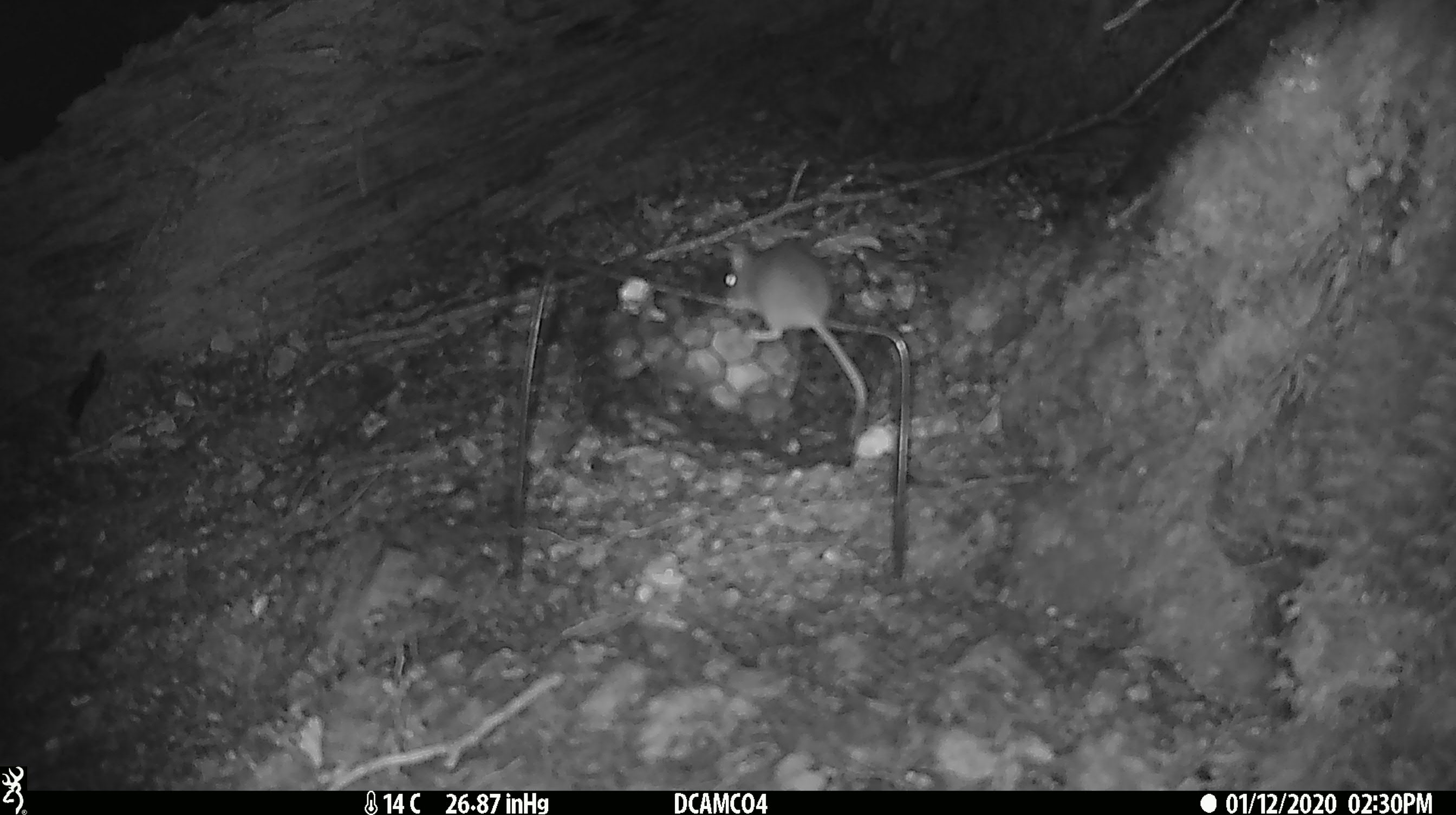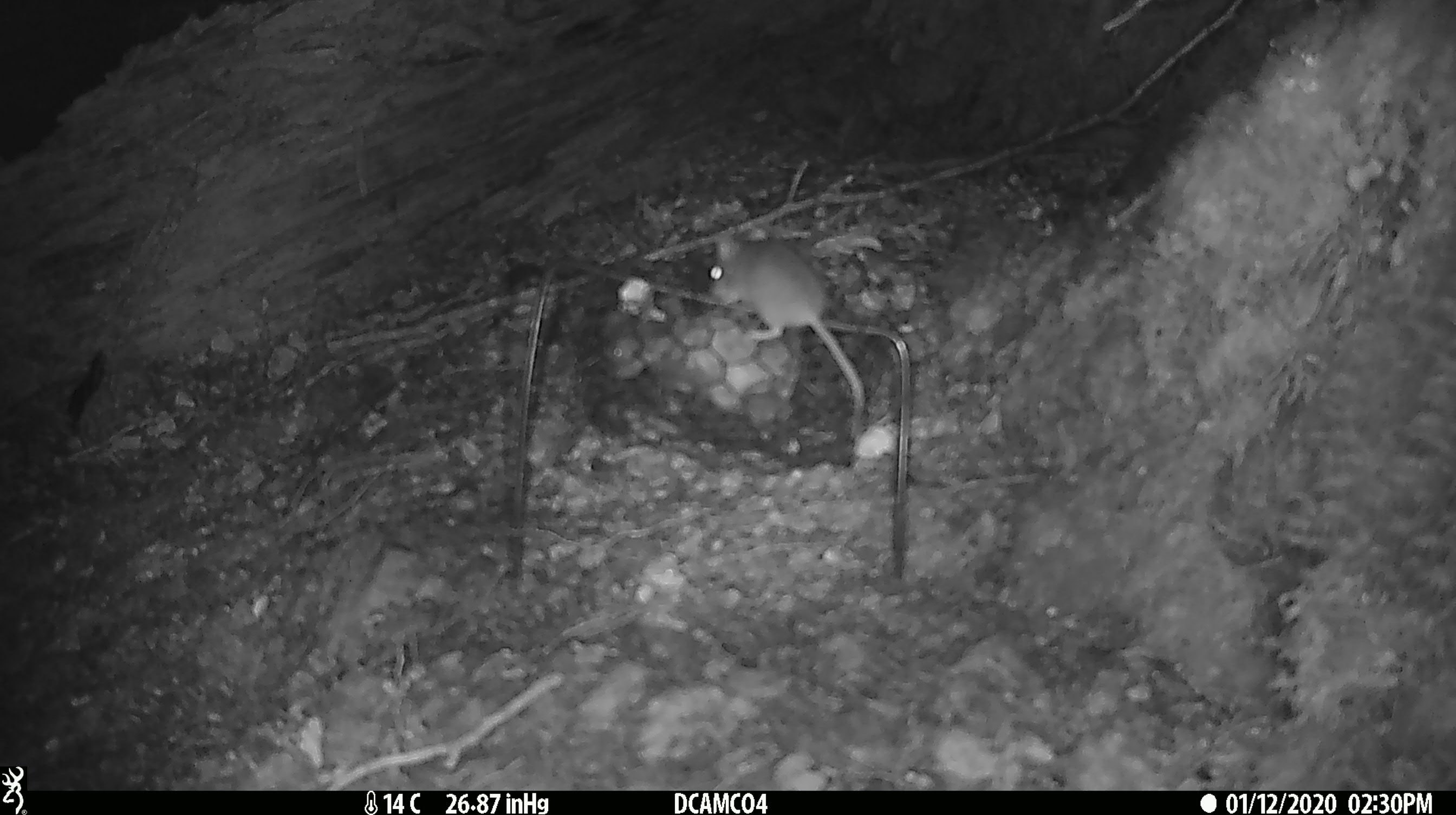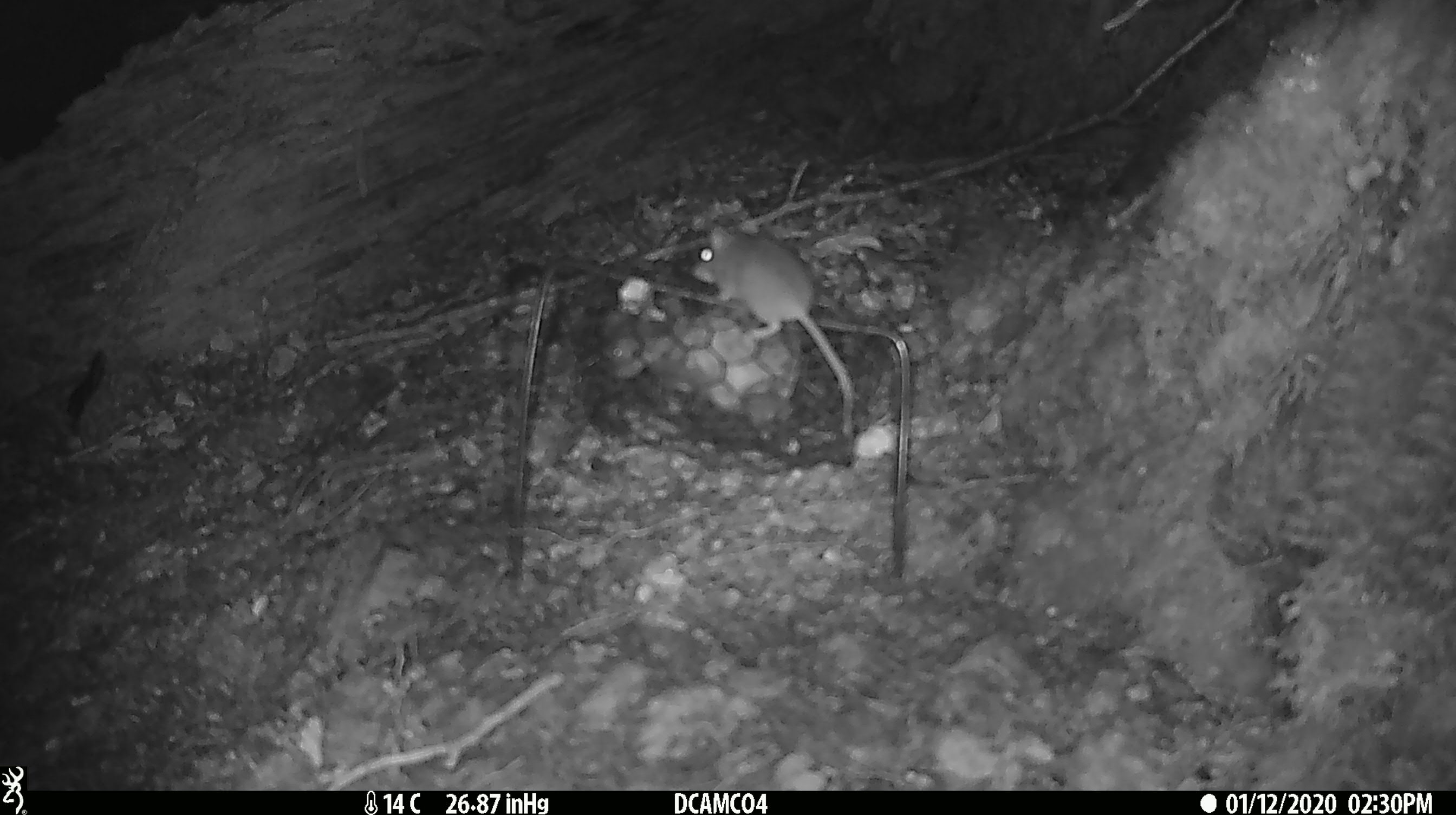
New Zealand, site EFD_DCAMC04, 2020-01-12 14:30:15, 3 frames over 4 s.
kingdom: Animalia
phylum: Chordata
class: Mammalia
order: Rodentia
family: Muridae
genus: Mus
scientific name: Mus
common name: mouse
Mouse (Mus).